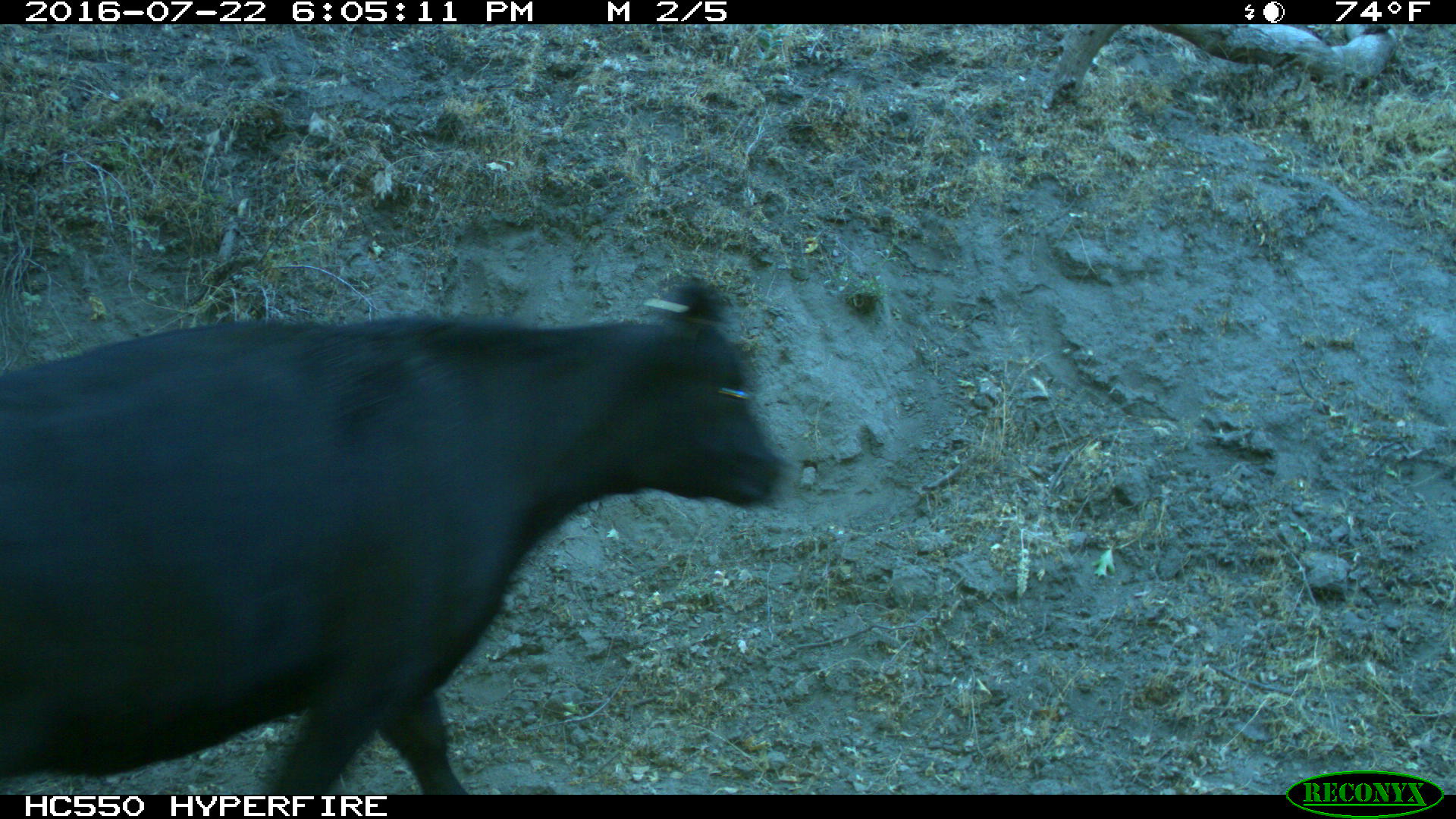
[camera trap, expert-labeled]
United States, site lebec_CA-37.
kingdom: Animalia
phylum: Chordata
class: Mammalia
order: Artiodactyla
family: Bovidae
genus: Bos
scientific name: Bos taurus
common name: domestic cow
Bos taurus (domestic cow).